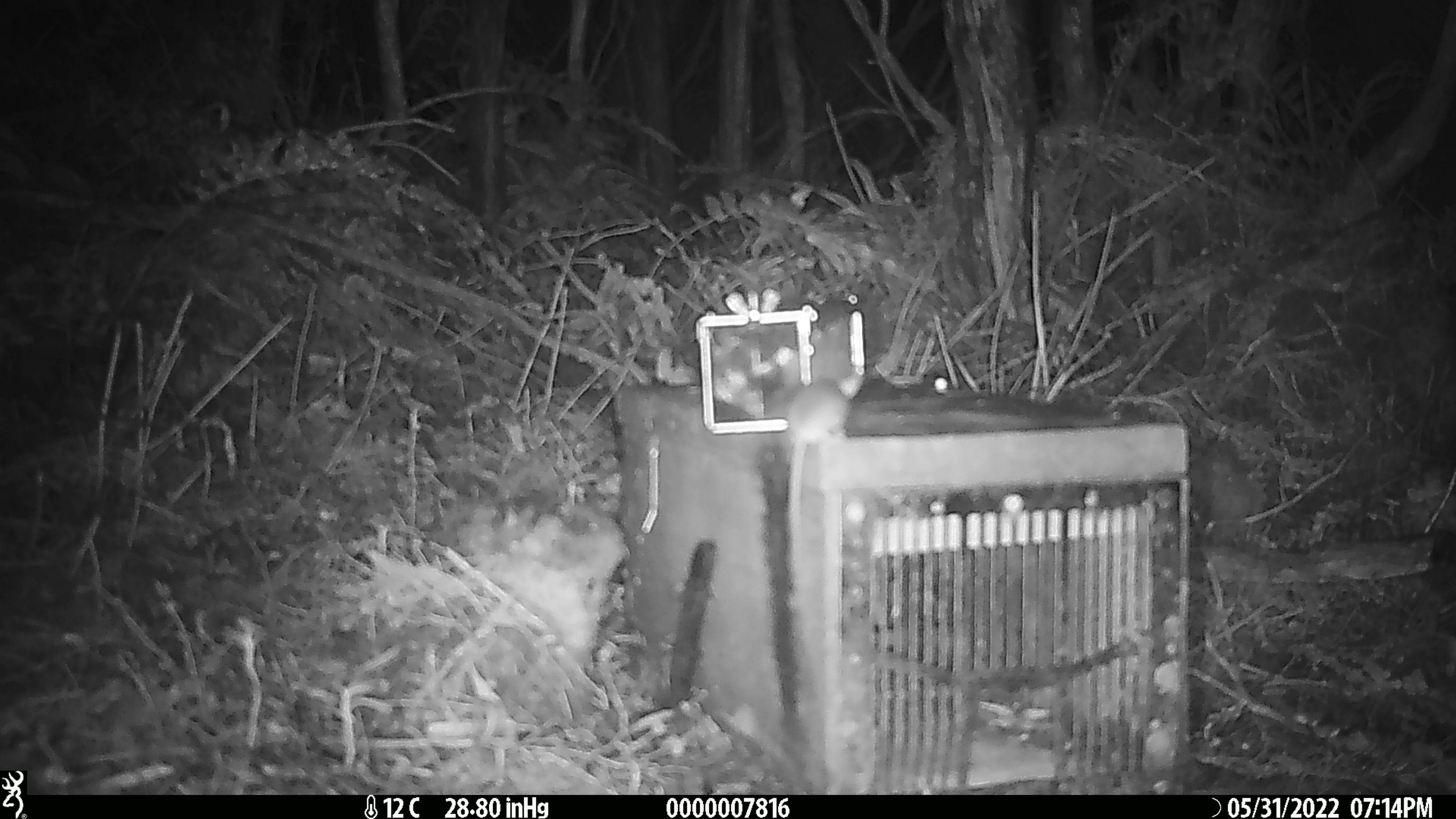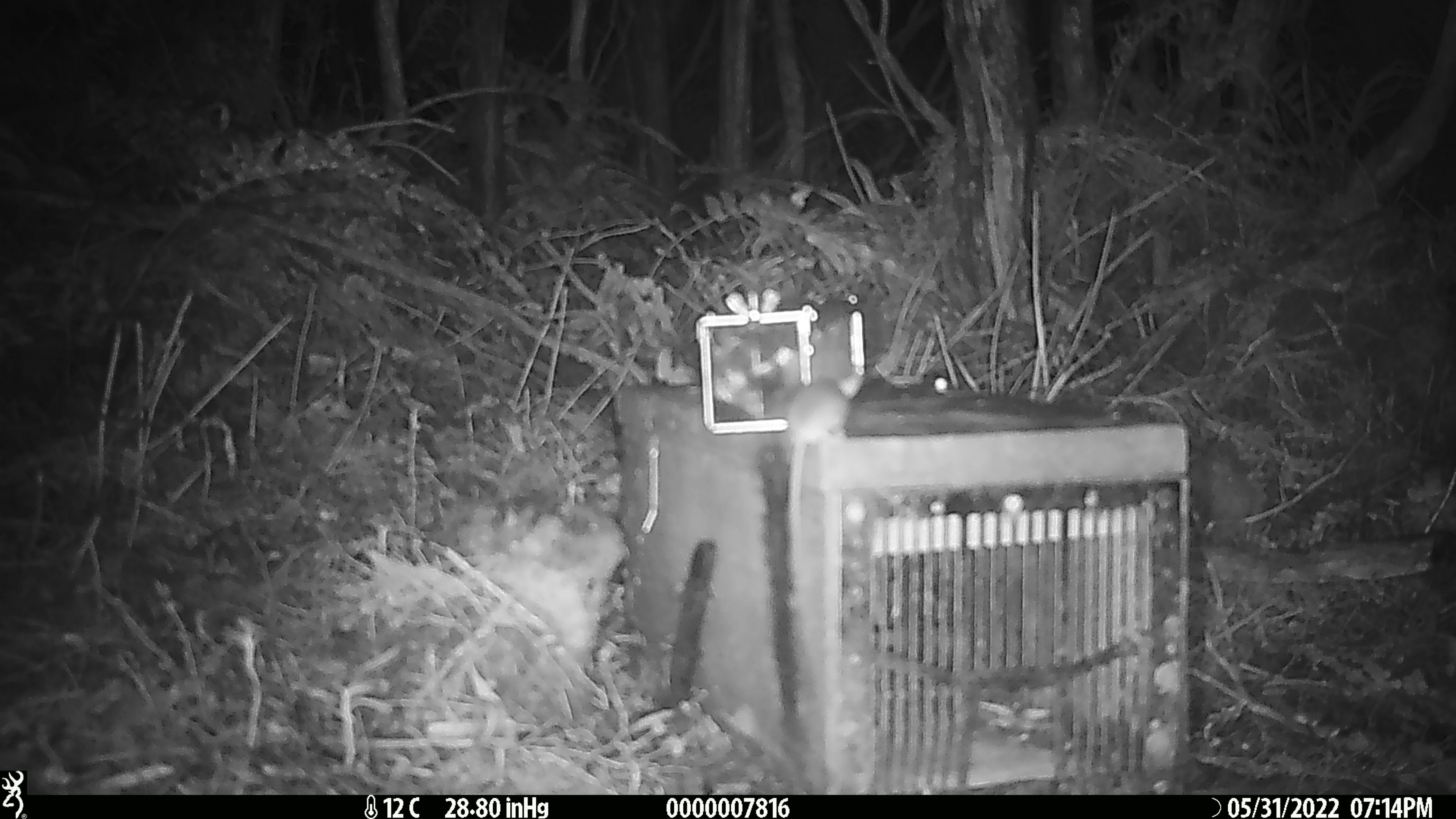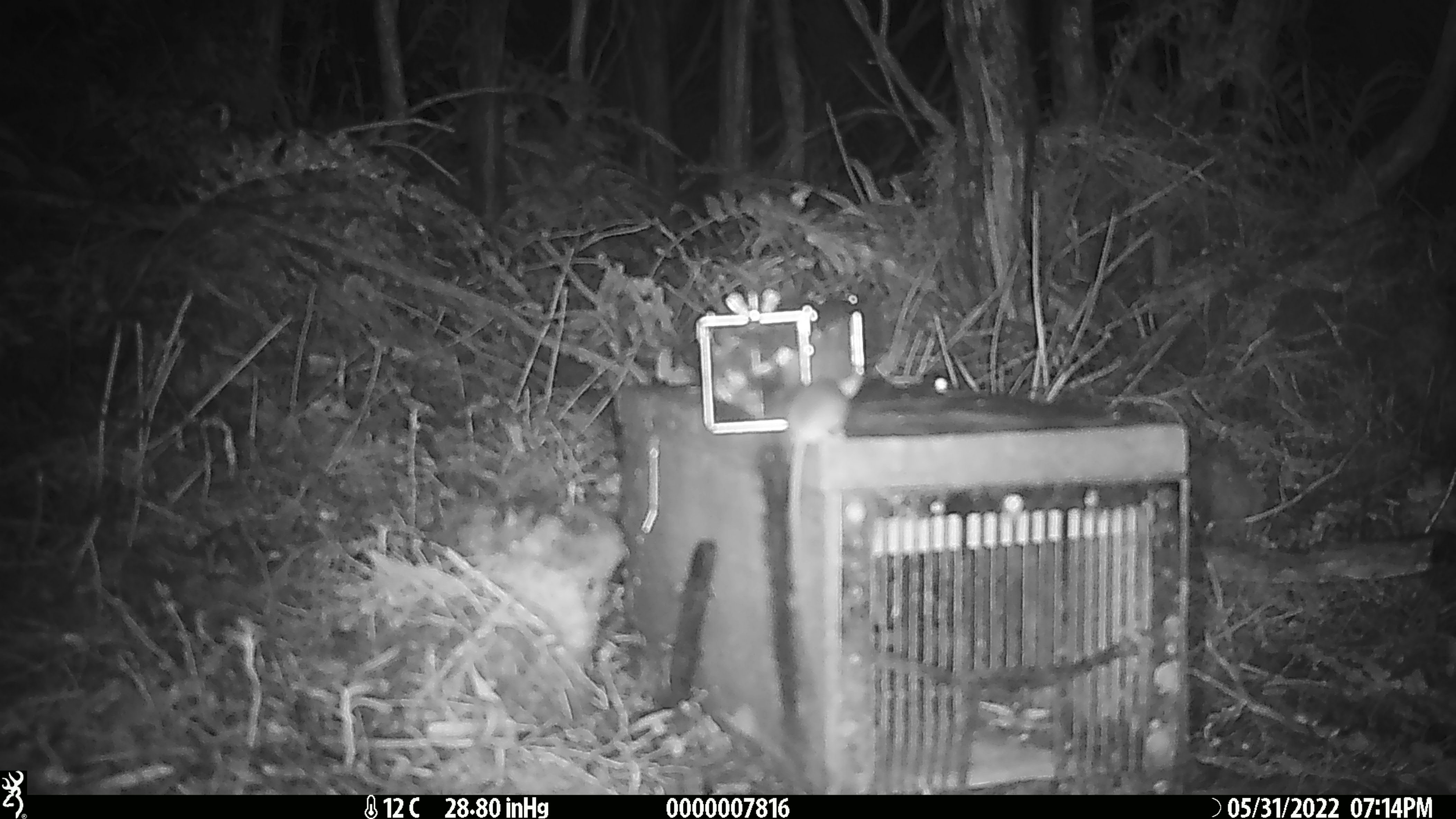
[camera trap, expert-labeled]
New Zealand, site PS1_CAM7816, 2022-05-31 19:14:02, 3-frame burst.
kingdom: Animalia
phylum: Chordata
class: Mammalia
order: Rodentia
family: Muridae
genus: Mus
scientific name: Mus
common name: mouse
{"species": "mouse (Mus)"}